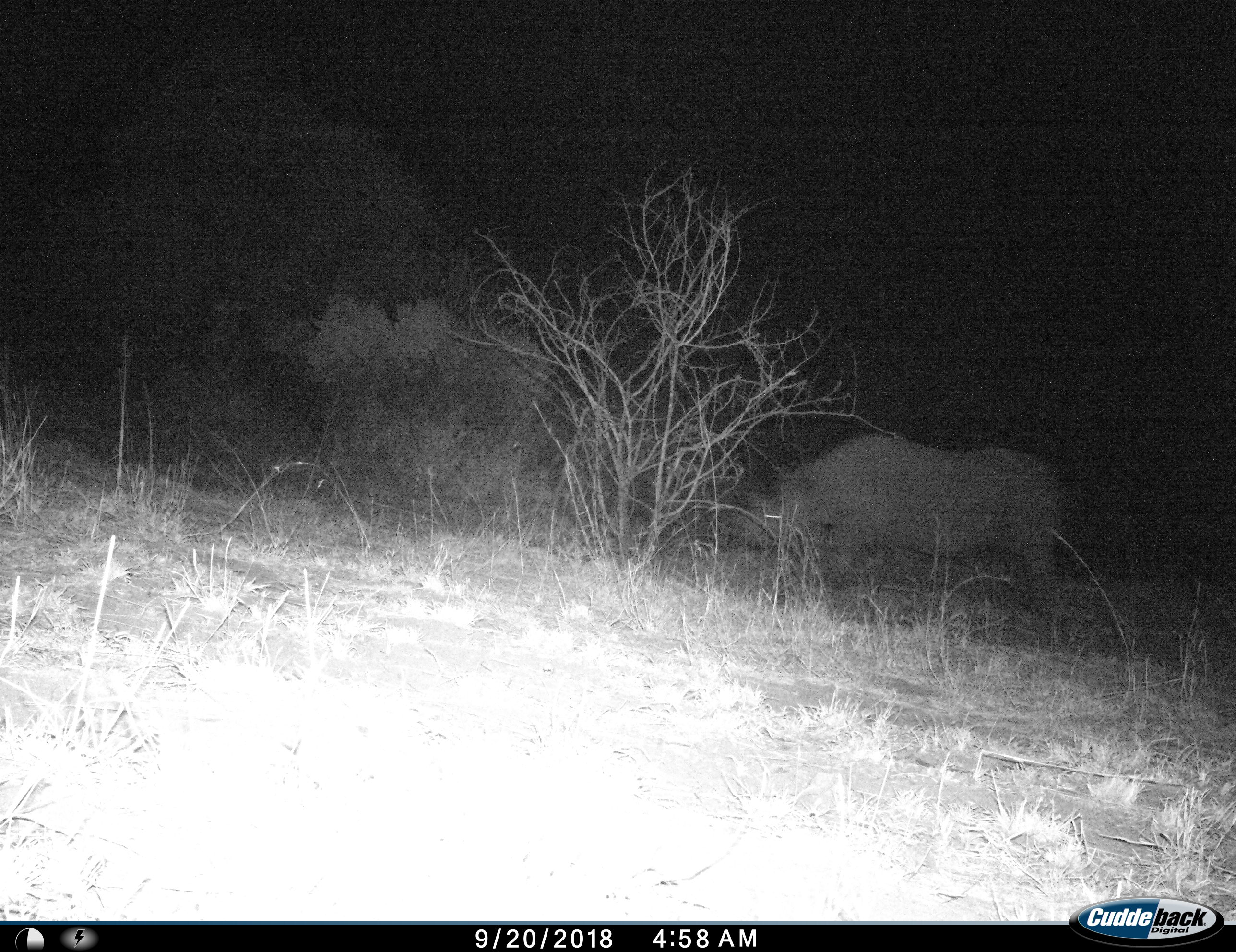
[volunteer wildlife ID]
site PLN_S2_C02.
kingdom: Animalia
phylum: Chordata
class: Mammalia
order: Perissodactyla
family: Rhinocerotidae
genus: Ceratotherium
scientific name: Ceratotherium simum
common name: white rhinoceros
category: rhinoceroswhite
Rhinoceroswhite (white rhinoceros) (Ceratotherium simum), count 1. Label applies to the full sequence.